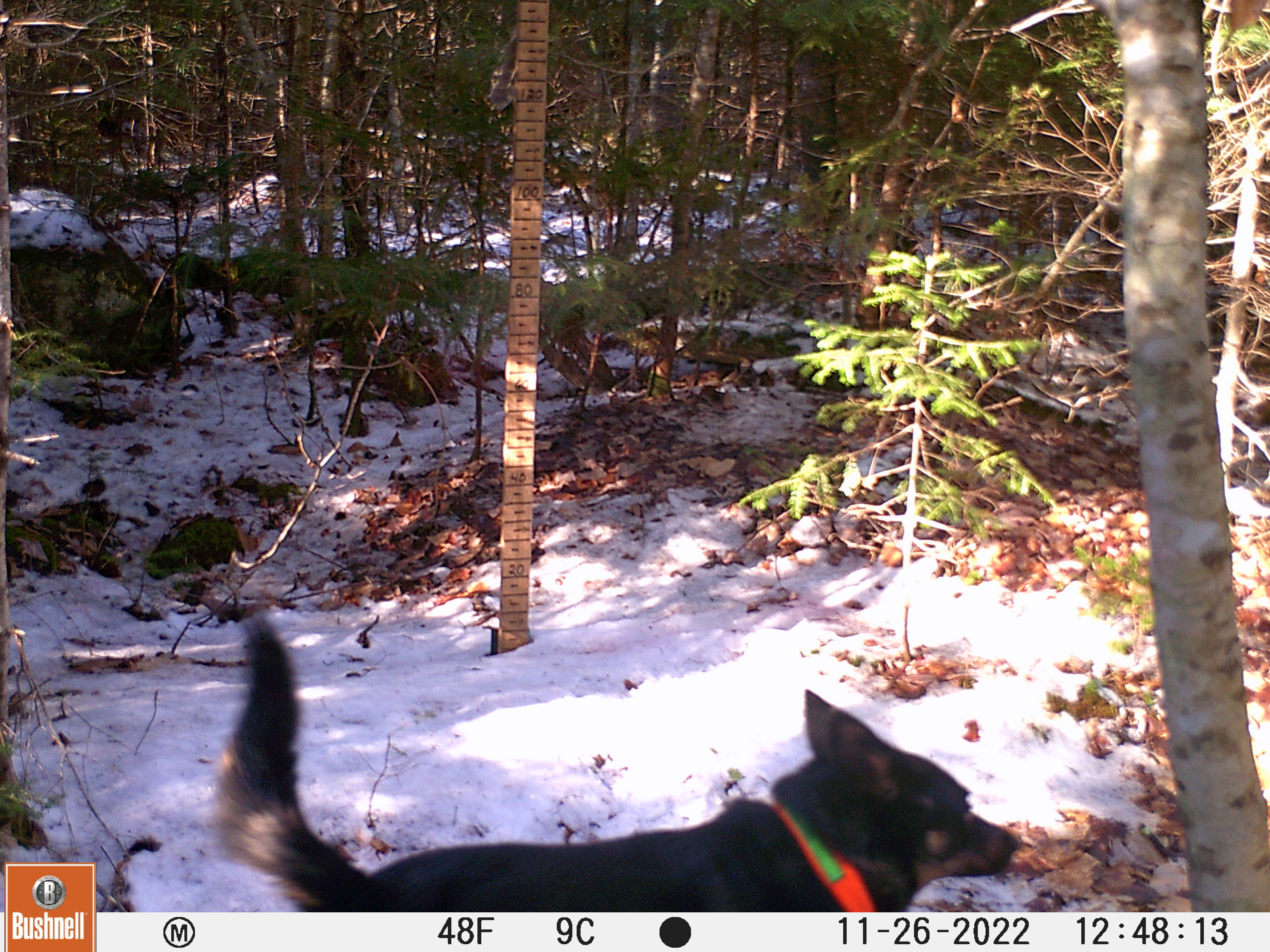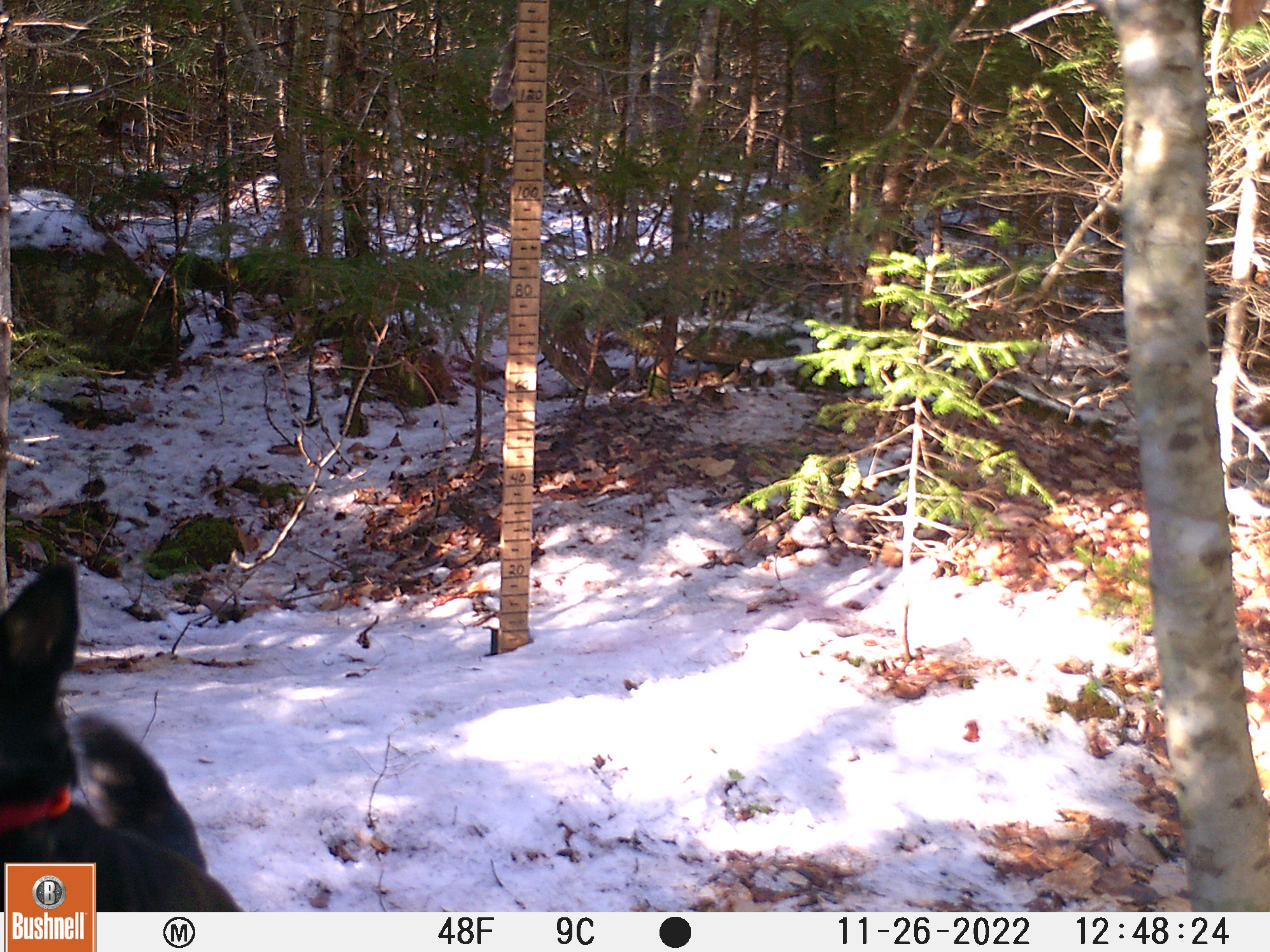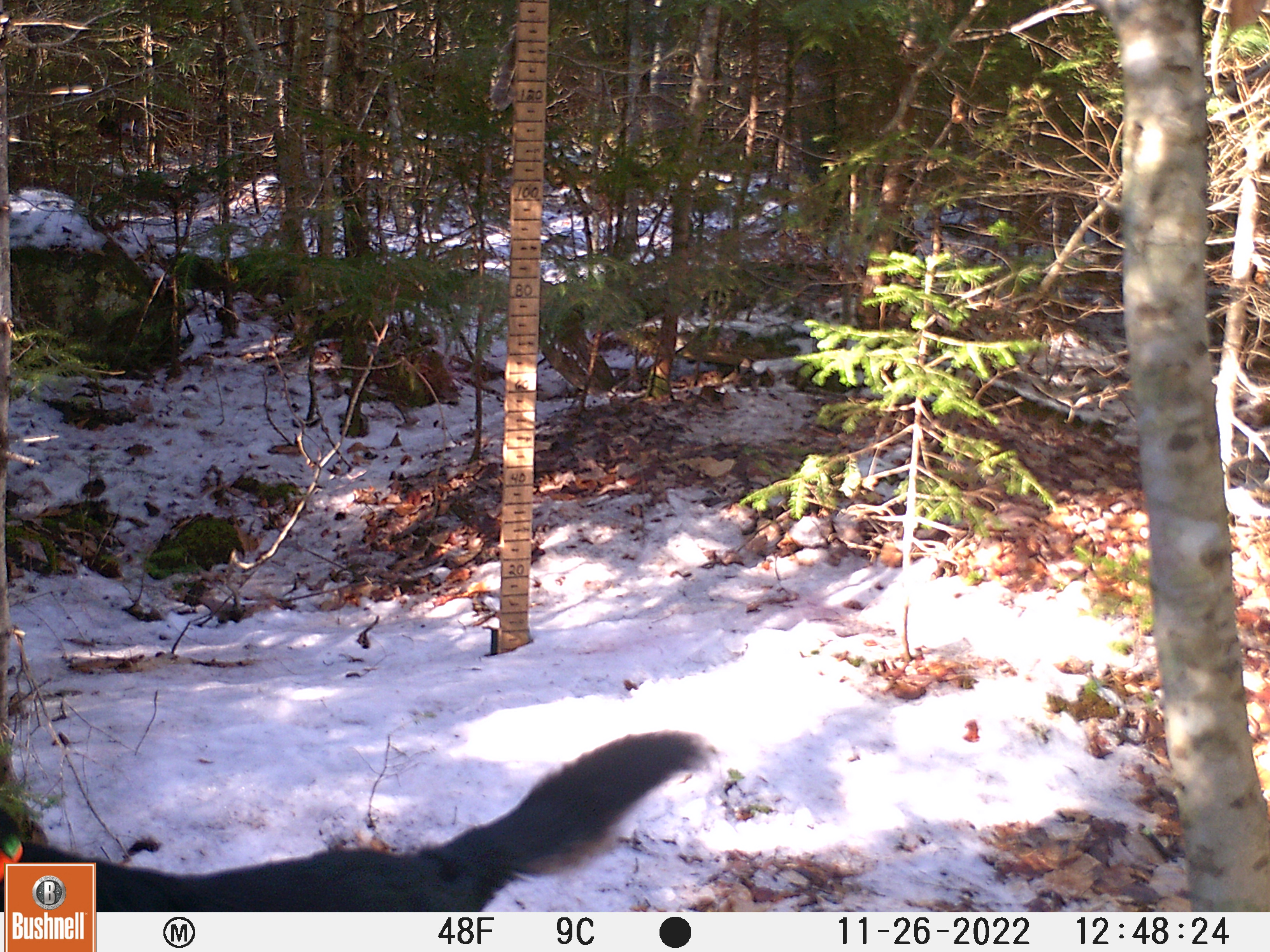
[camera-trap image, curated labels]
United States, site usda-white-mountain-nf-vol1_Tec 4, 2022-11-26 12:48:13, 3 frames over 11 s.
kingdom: Animalia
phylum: Chordata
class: Mammalia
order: Carnivora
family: Canidae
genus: Canis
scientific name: Canis familiaris familiaris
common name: domestic dog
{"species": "domestic dog (Canis familiaris familiaris)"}